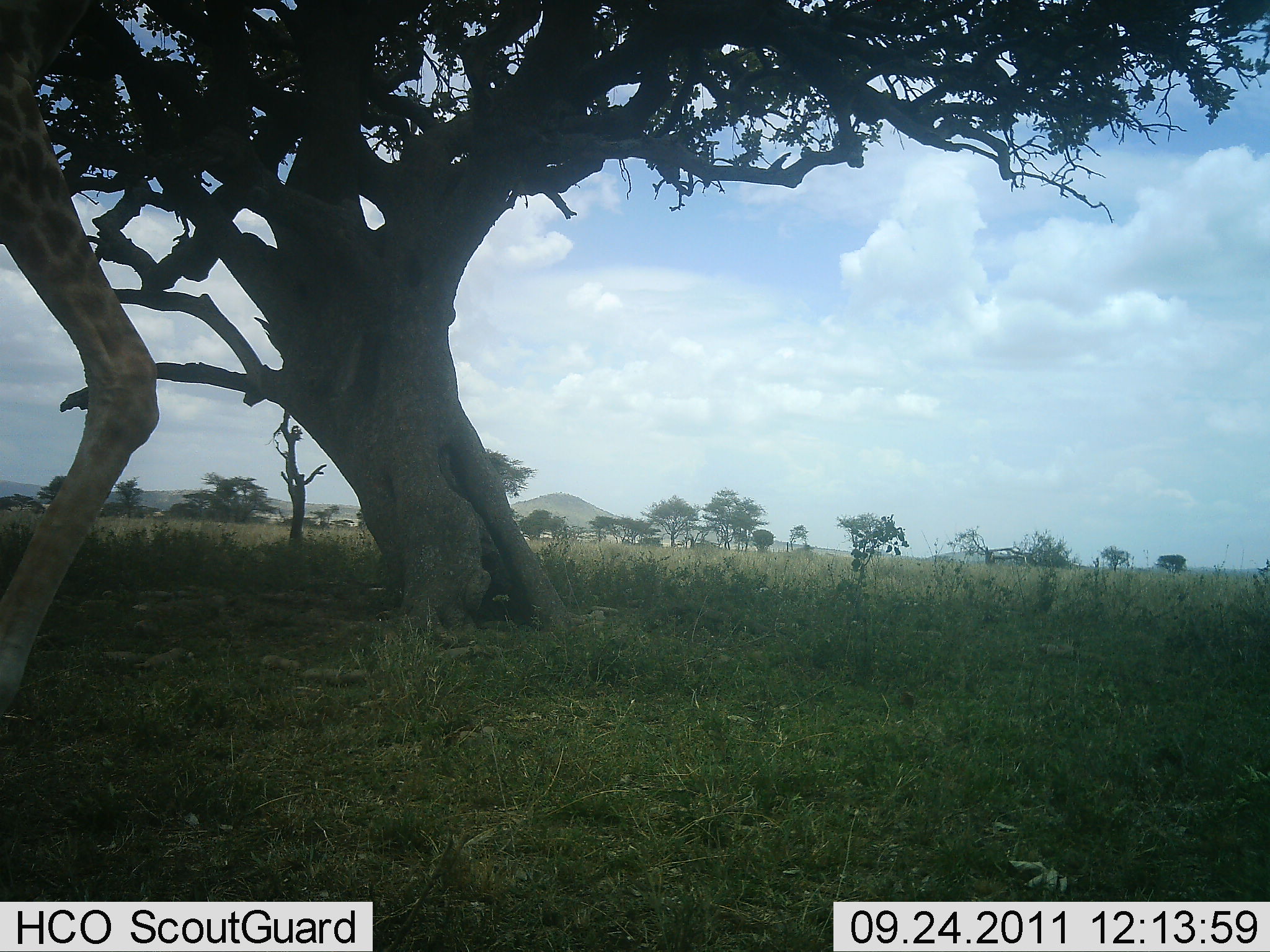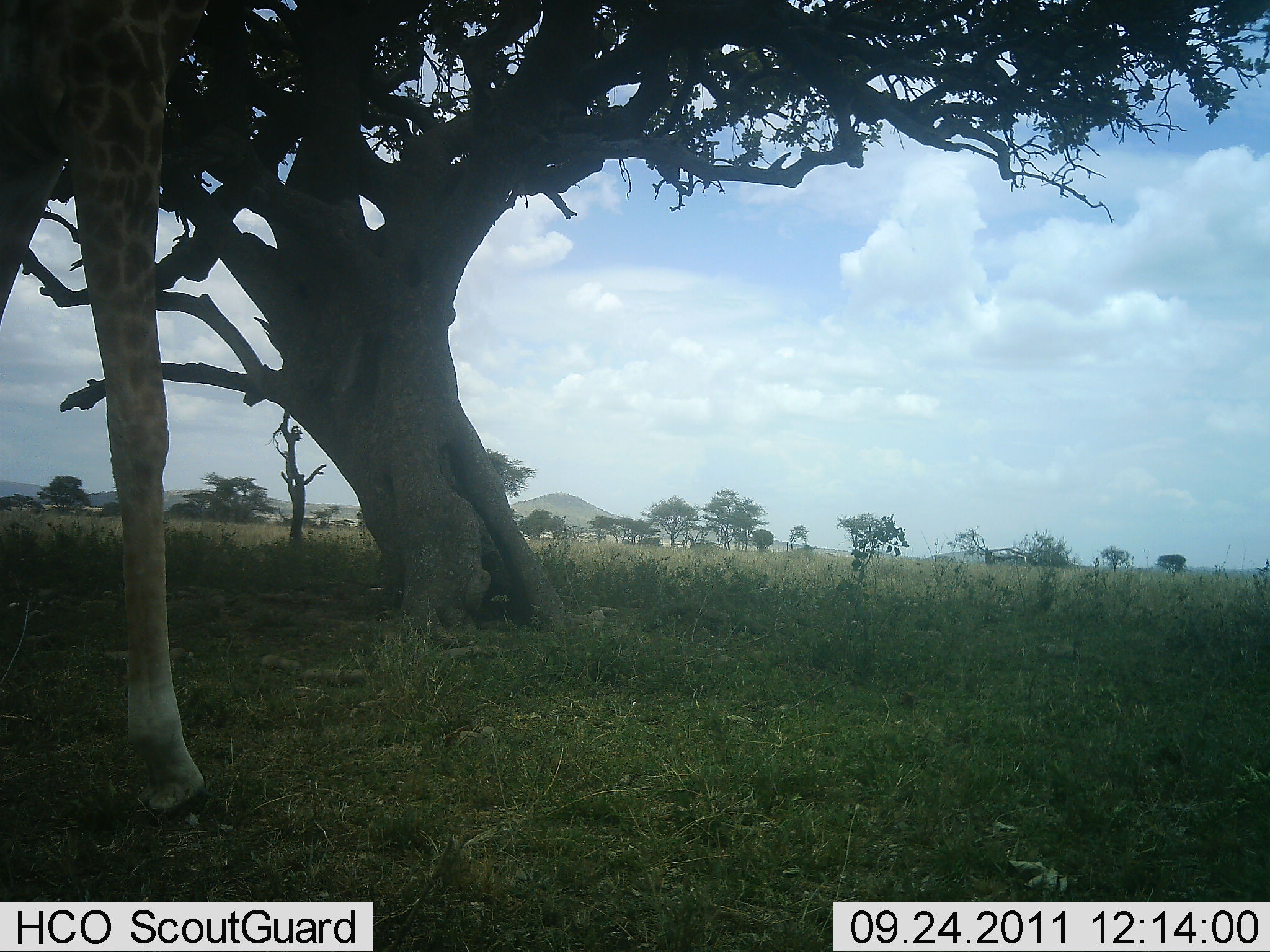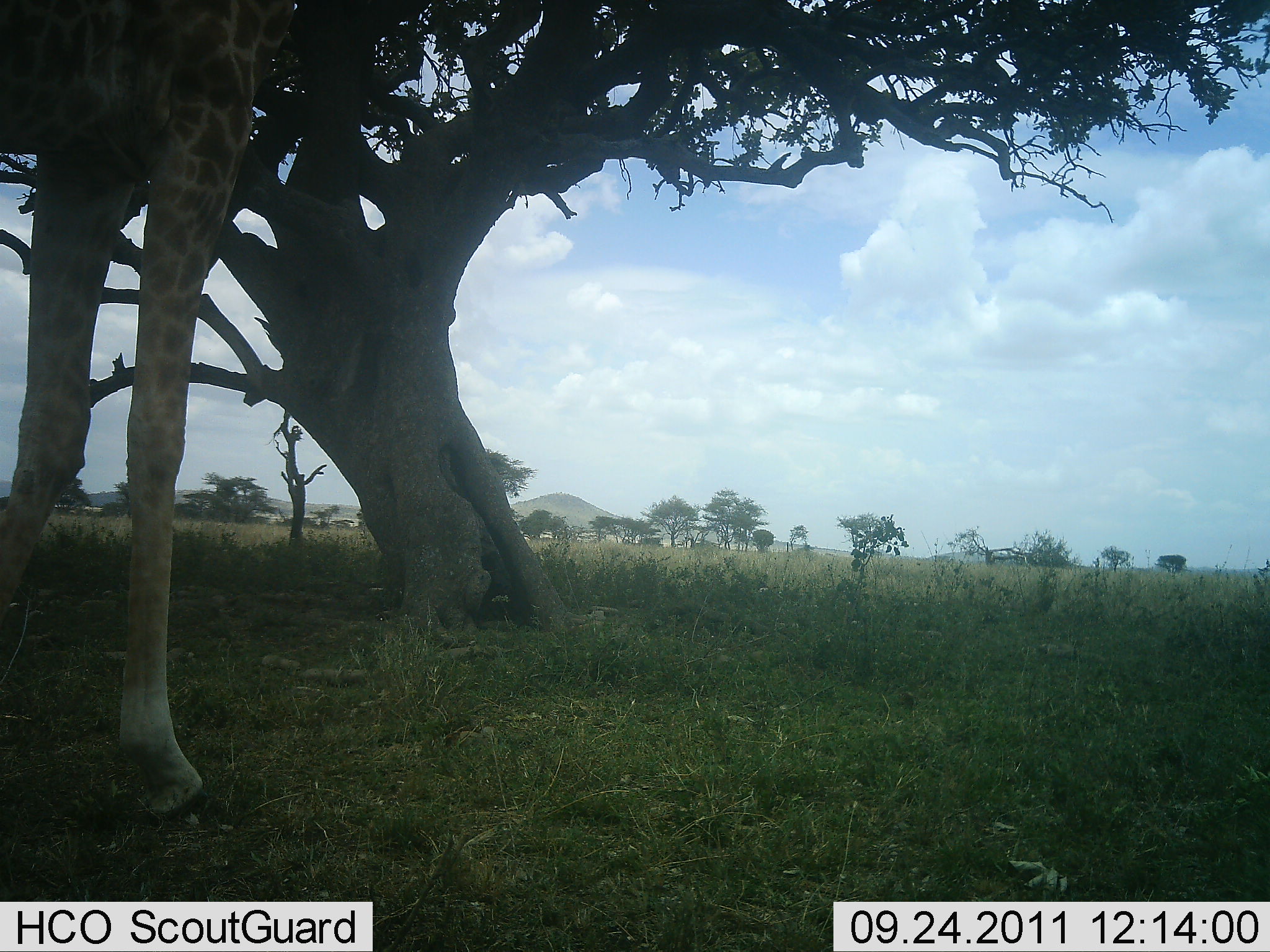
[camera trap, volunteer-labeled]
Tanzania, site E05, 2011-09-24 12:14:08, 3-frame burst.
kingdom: Animalia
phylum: Chordata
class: Mammalia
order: Artiodactyla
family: Giraffidae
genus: Giraffa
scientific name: Giraffa camelopardalis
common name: giraffe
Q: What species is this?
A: Giraffe (Giraffa camelopardalis).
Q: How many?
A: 1.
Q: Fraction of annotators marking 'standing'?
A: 17%.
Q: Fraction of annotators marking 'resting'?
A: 0%.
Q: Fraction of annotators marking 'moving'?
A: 67%.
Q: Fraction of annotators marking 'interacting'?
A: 0%.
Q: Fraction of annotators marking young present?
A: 0%.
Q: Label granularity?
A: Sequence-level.